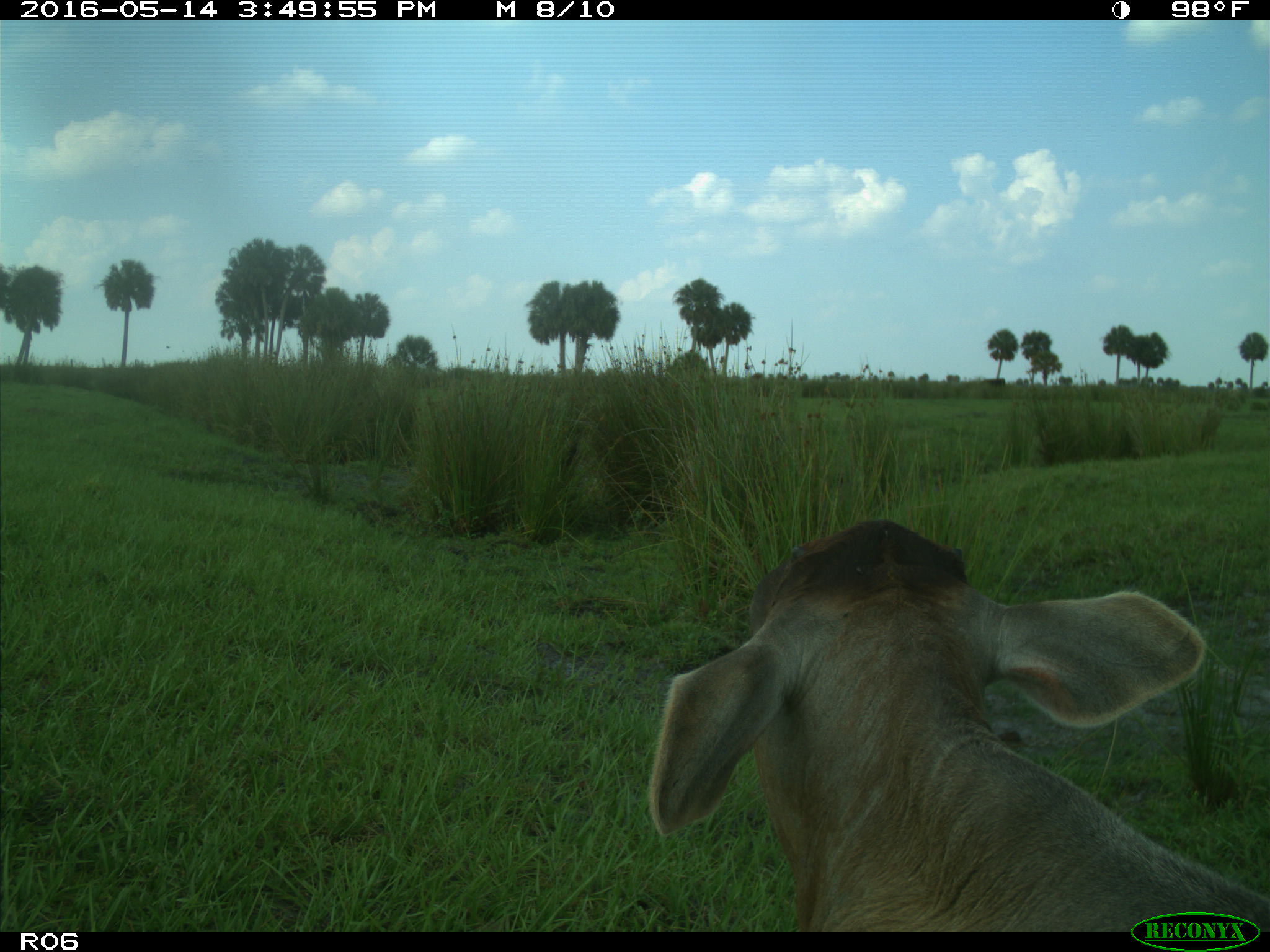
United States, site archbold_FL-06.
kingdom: Animalia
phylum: Chordata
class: Mammalia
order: Artiodactyla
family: Bovidae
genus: Bos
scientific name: Bos taurus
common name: domestic cow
Bos taurus (domestic cow).